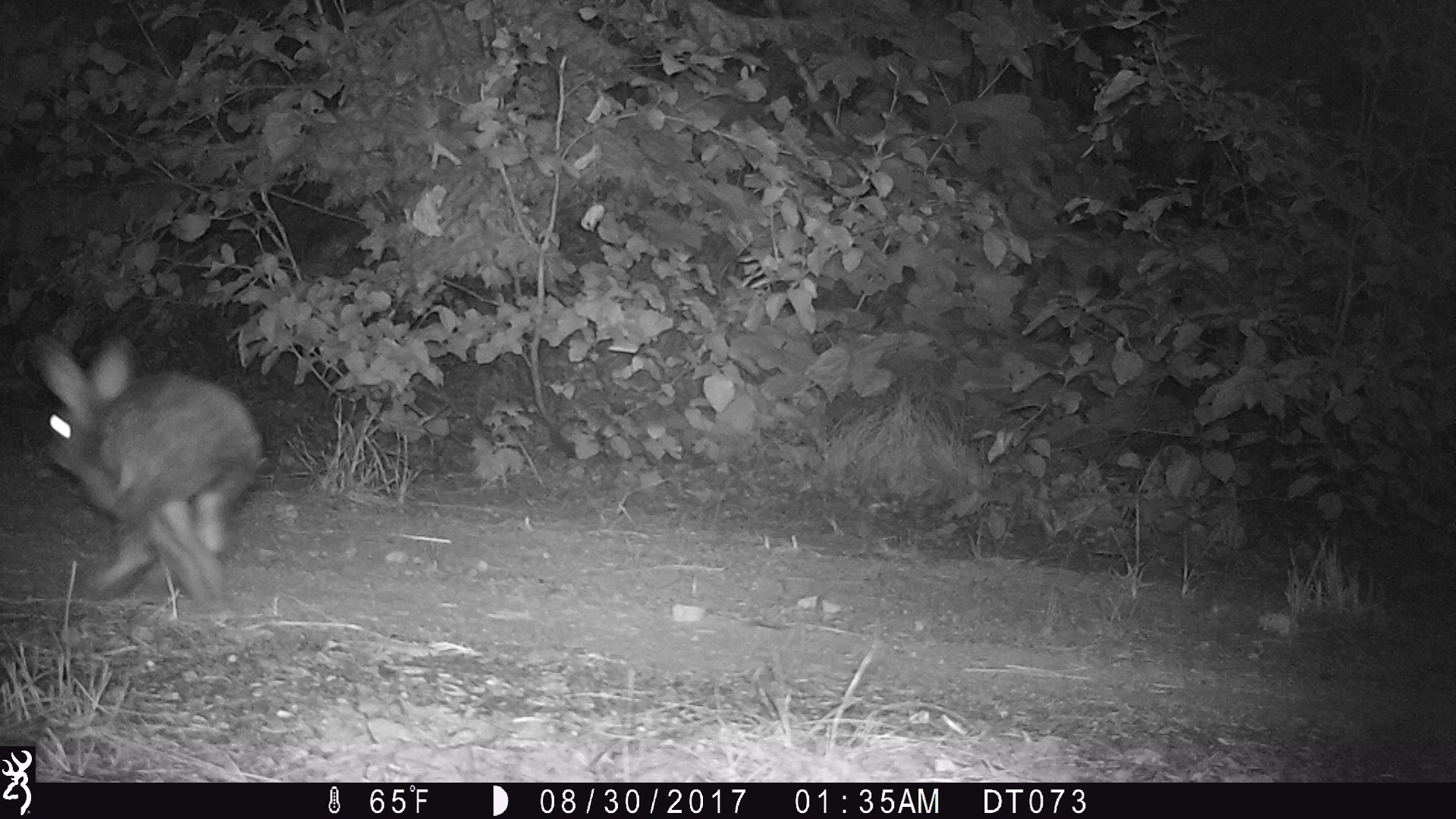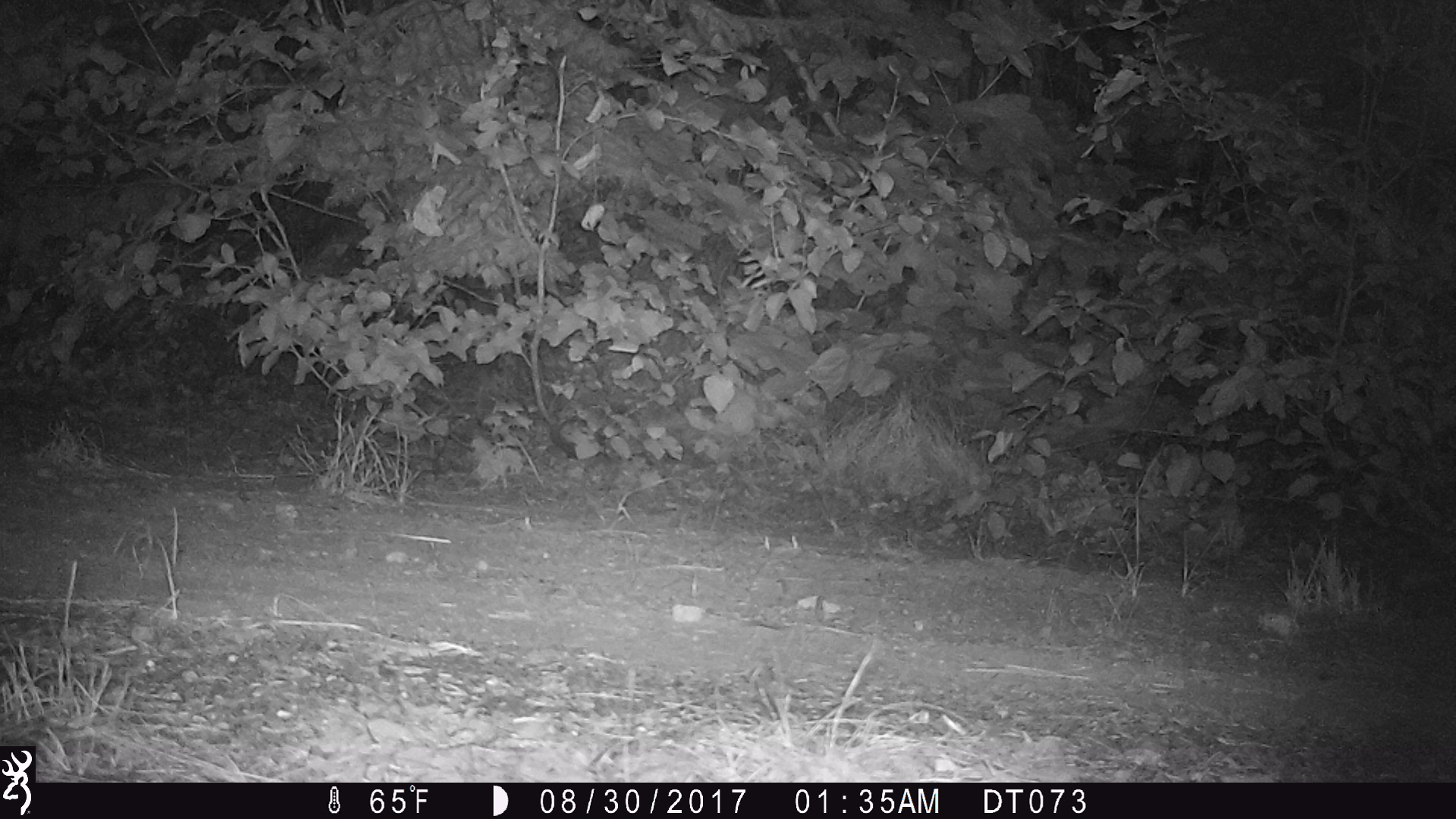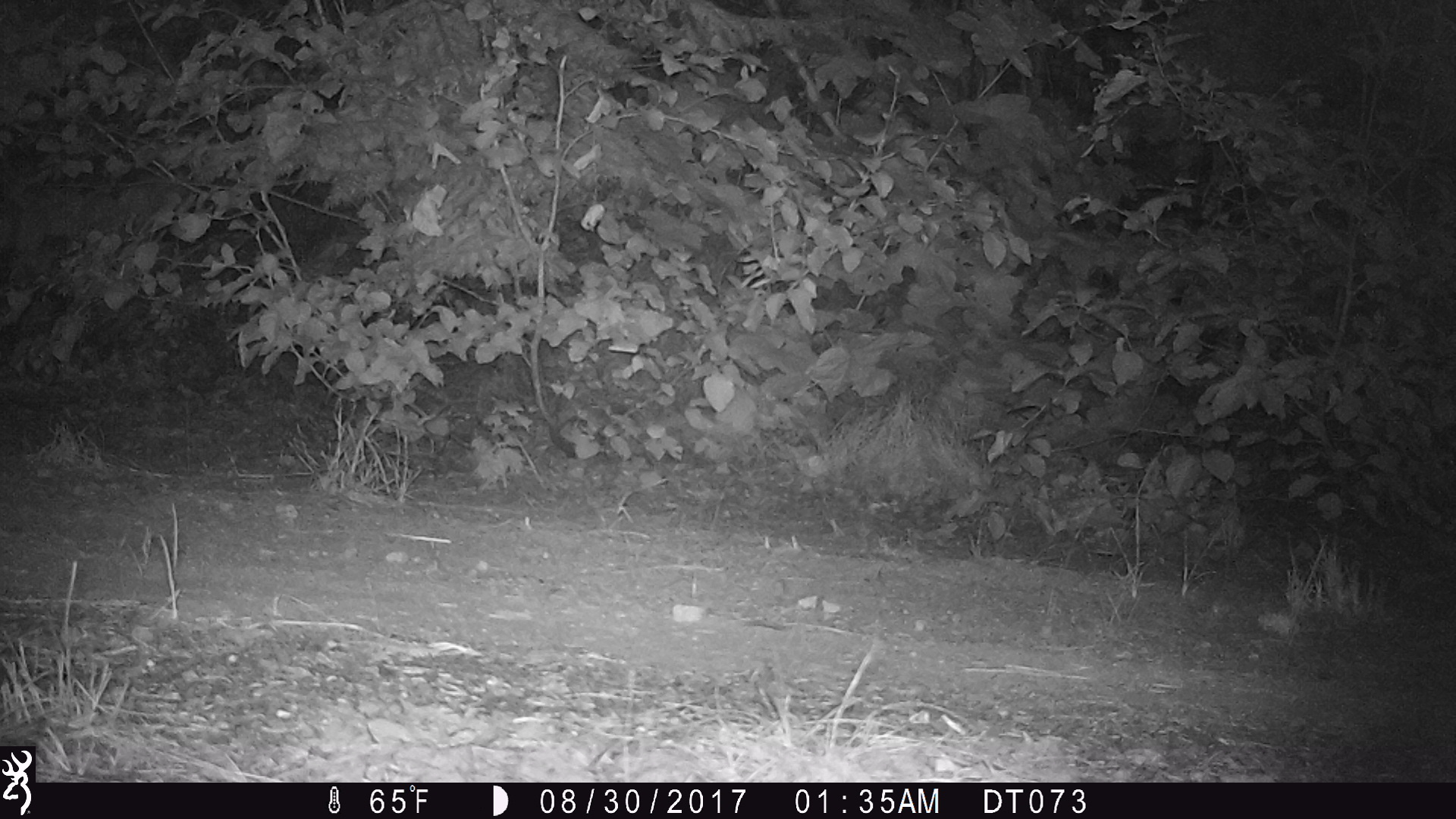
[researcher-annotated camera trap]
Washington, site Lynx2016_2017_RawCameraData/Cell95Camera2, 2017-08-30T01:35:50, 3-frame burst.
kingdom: Animalia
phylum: Chordata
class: Mammalia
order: Lagomorpha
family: Leporidae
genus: Lepus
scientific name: Lepus americanus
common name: snowshoe hare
Lepus americanus (snowshoe hare). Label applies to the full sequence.